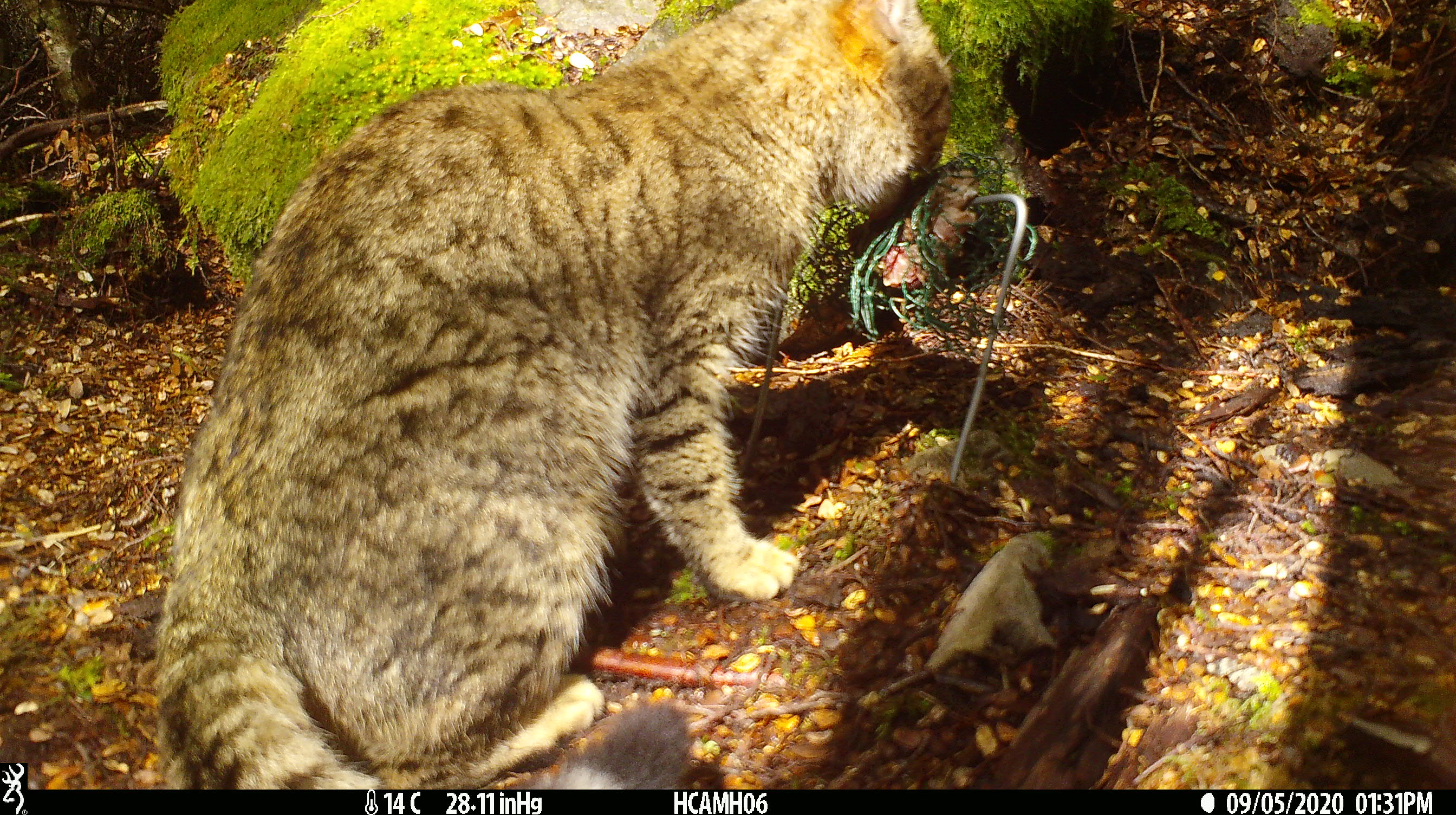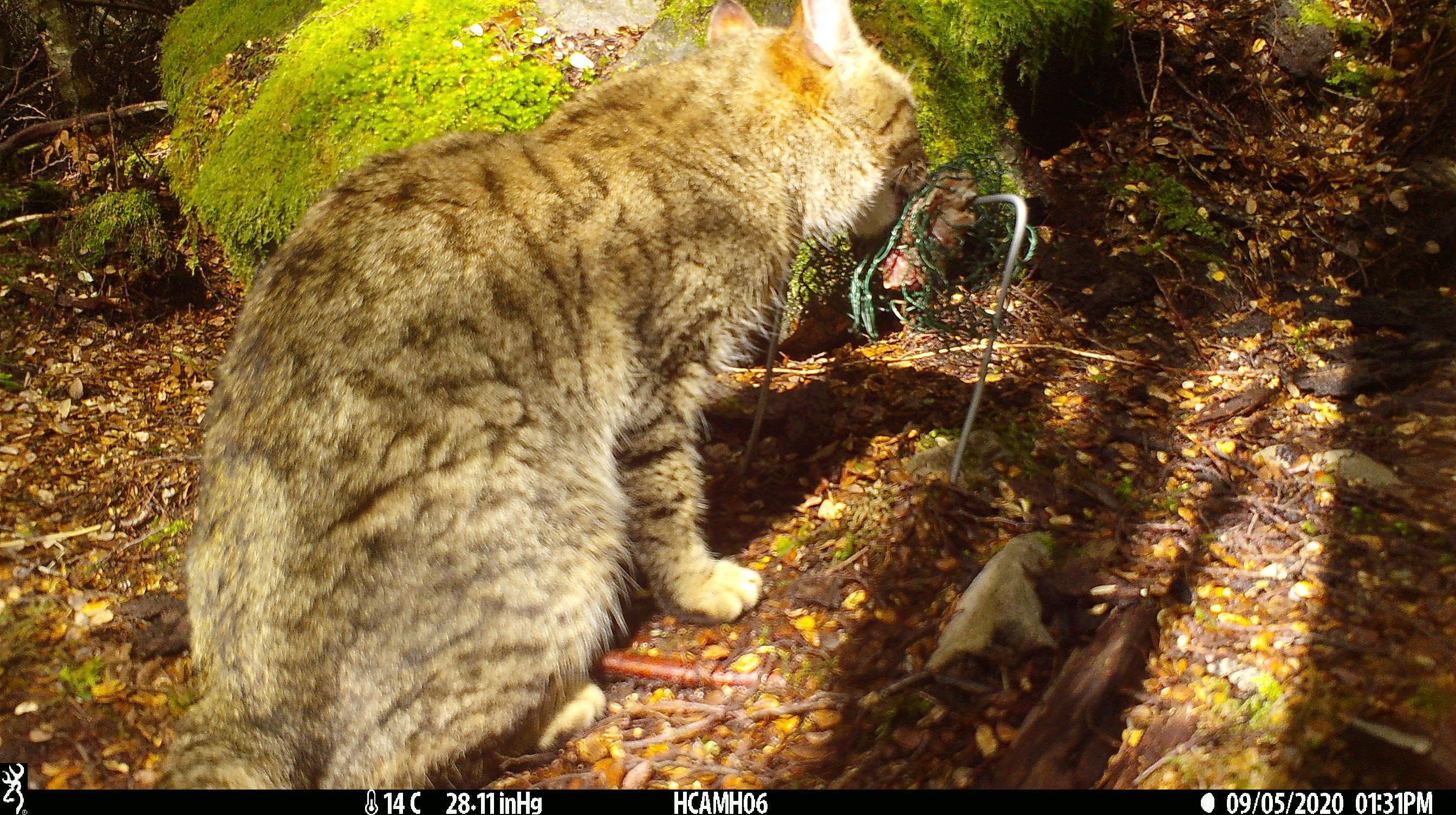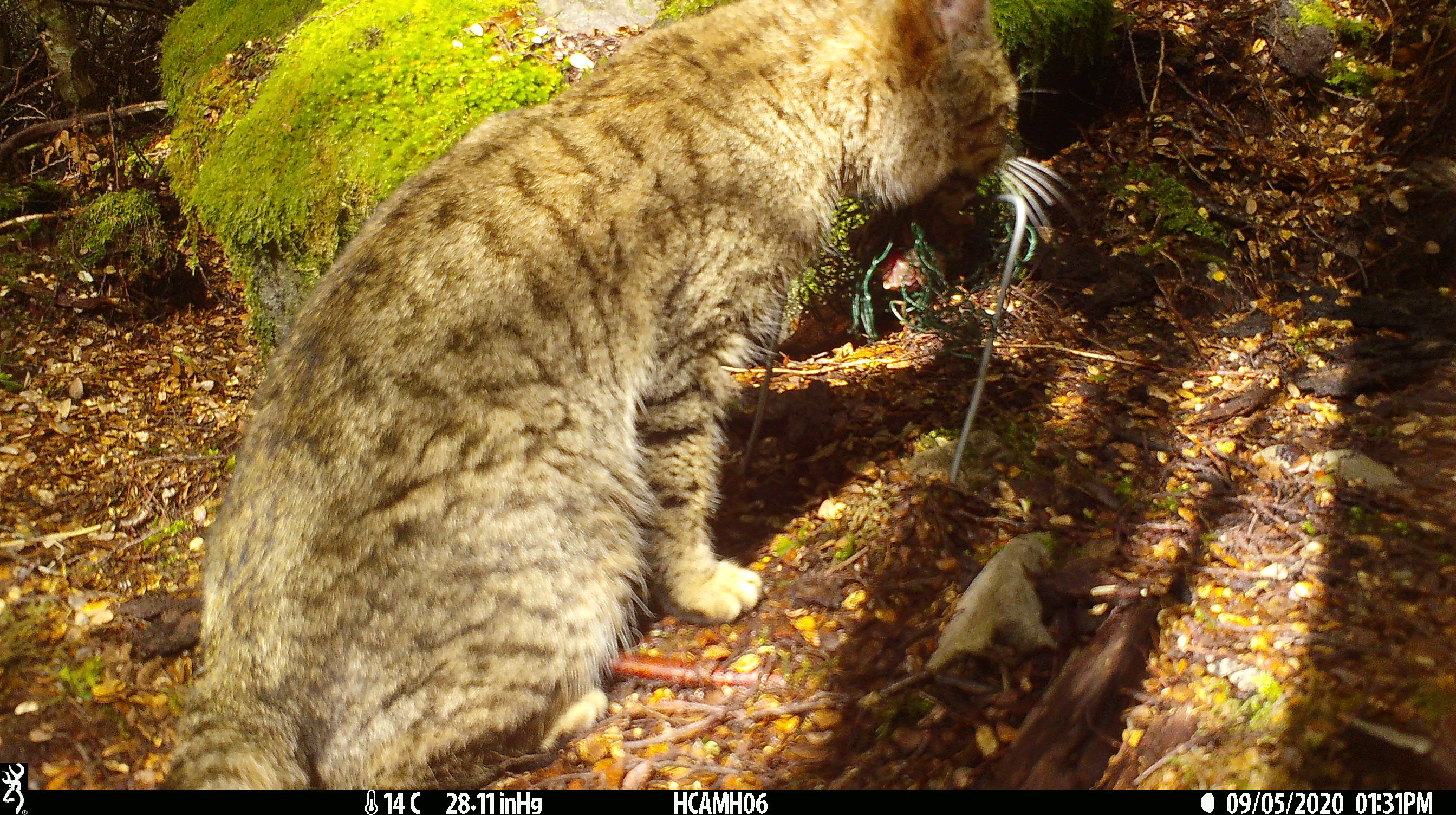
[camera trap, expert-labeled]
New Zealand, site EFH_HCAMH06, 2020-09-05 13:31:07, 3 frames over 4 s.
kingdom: Animalia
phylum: Chordata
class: Mammalia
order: Carnivora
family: Felidae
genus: Felis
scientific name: Felis catus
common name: domestic cat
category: cat